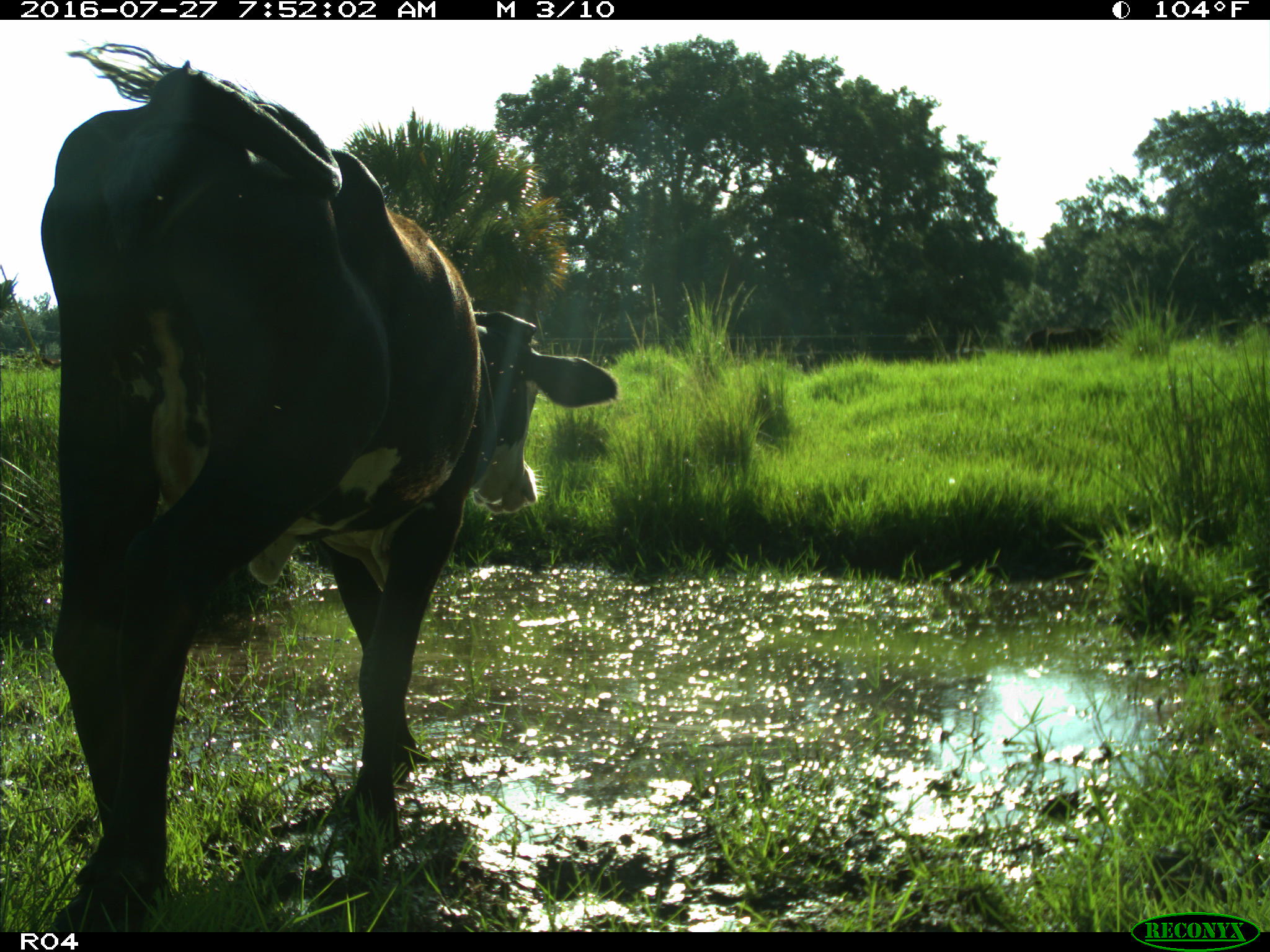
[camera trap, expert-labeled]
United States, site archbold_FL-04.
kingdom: Animalia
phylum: Chordata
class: Mammalia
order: Artiodactyla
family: Bovidae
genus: Bos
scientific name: Bos taurus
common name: domestic cow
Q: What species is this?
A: Bos taurus (domestic cow).